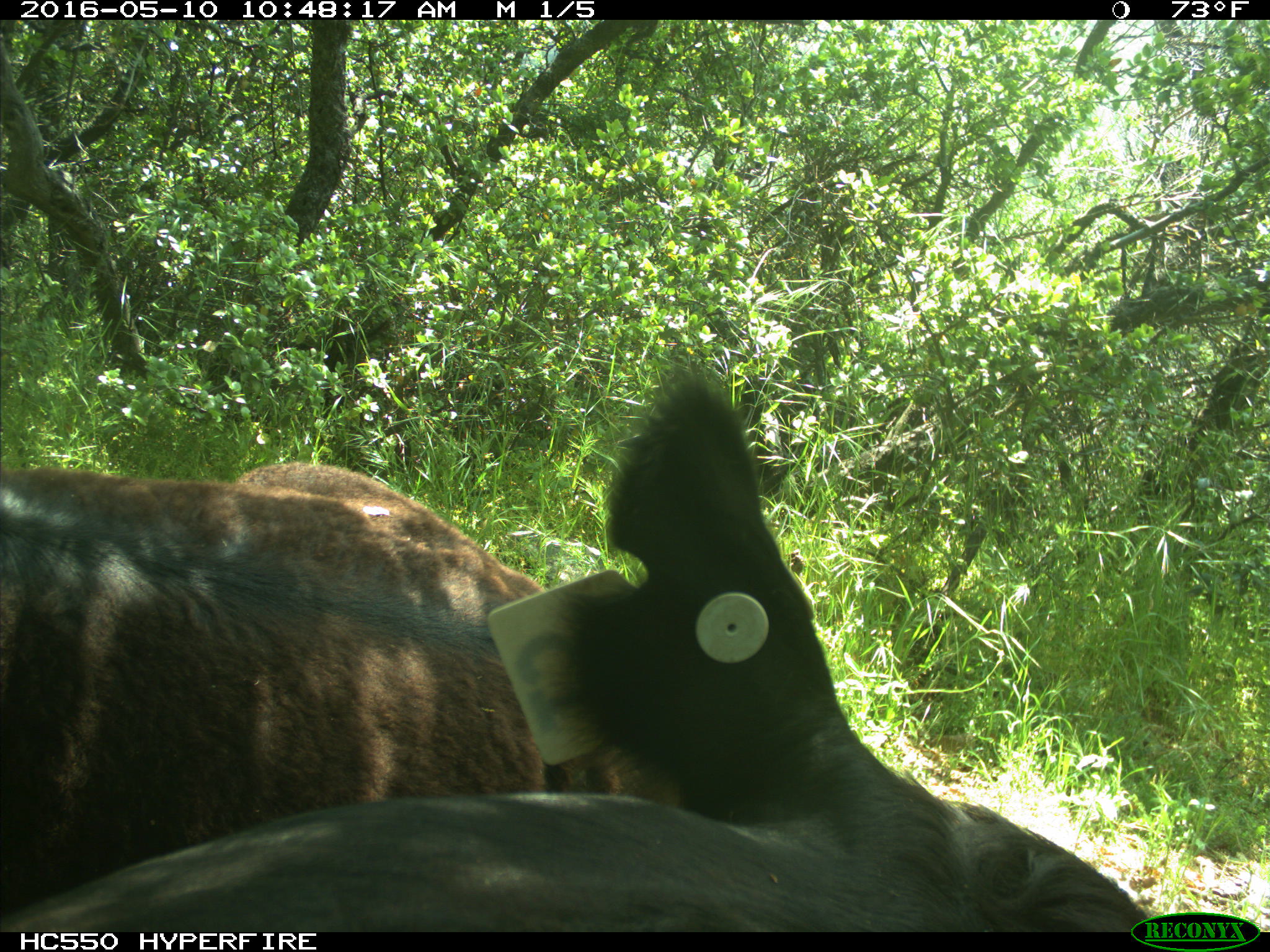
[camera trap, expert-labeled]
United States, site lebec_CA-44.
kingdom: Animalia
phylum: Chordata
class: Mammalia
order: Artiodactyla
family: Bovidae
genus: Bos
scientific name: Bos taurus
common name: domestic cow